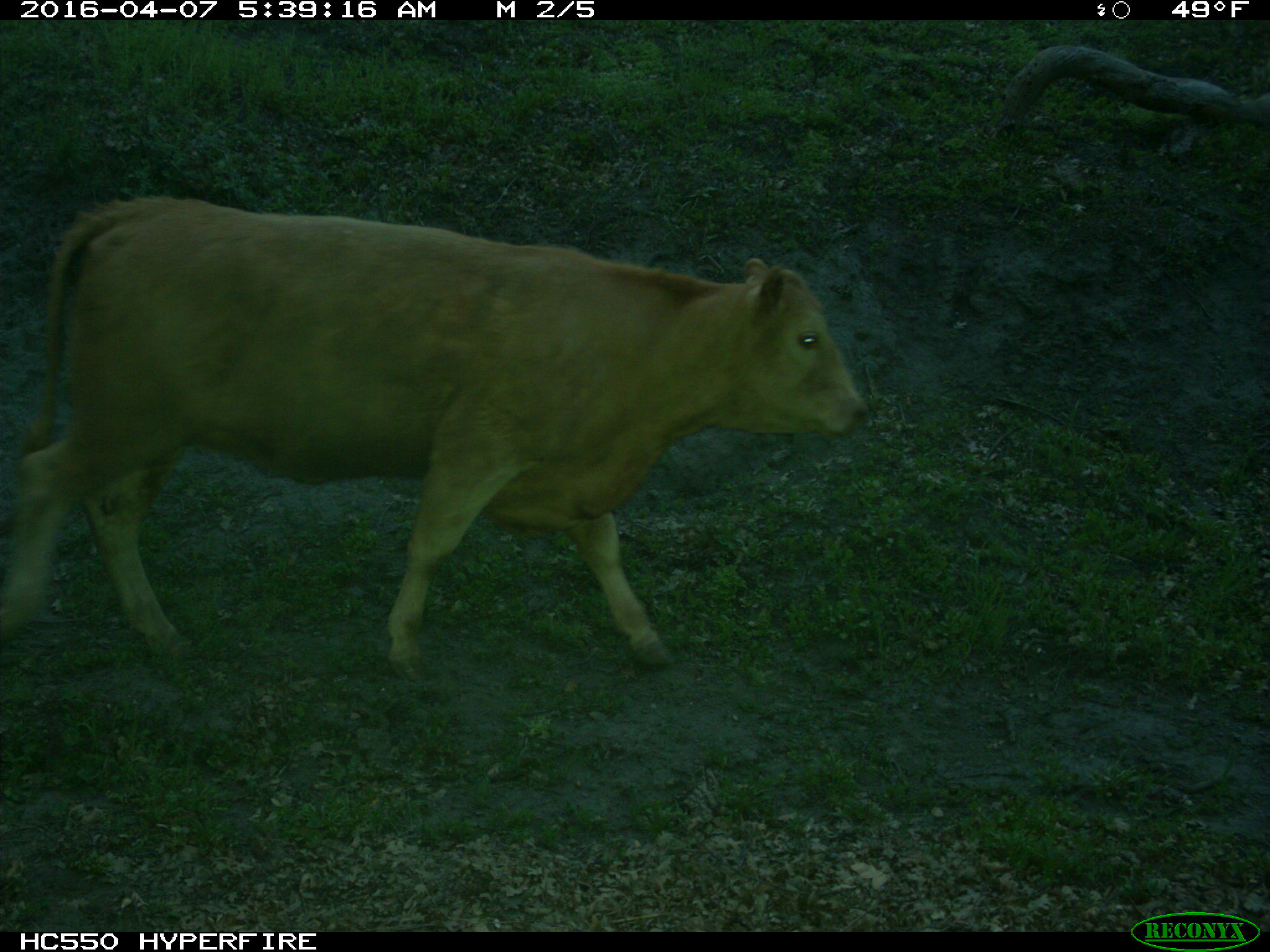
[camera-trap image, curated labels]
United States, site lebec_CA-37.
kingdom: Animalia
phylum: Chordata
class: Mammalia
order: Artiodactyla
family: Bovidae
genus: Bos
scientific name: Bos taurus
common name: domestic cow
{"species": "Bos taurus (domestic cow)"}